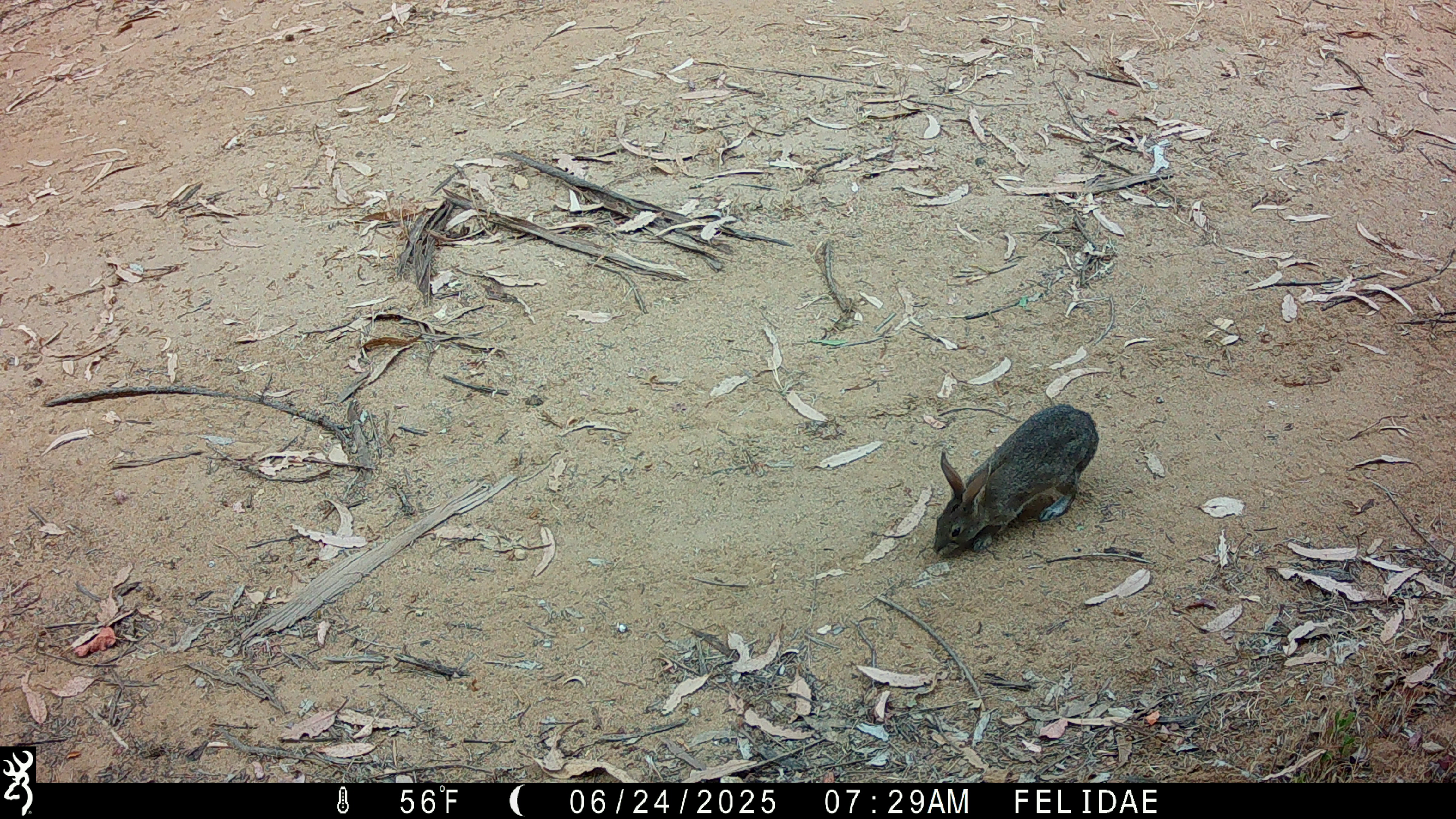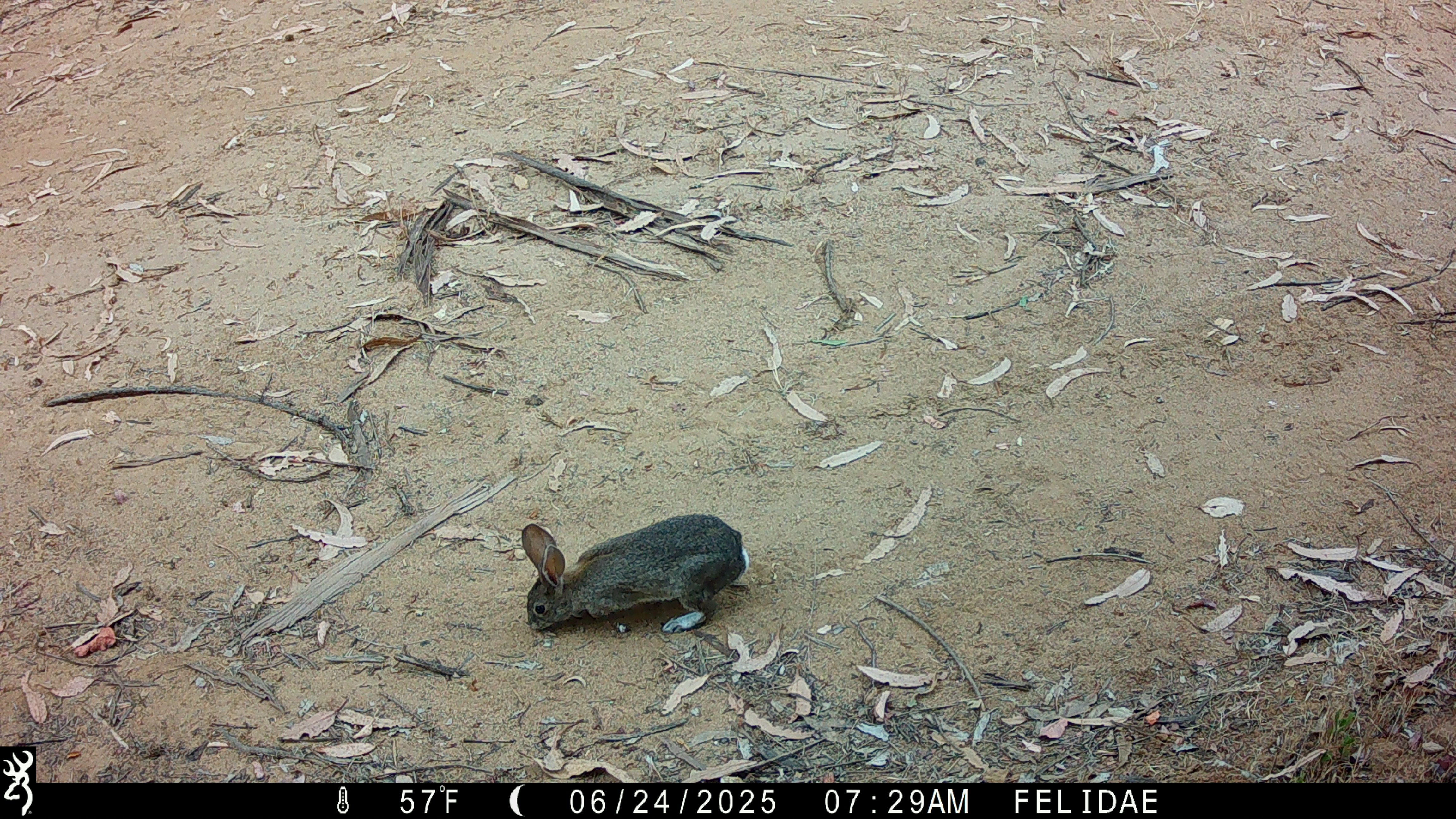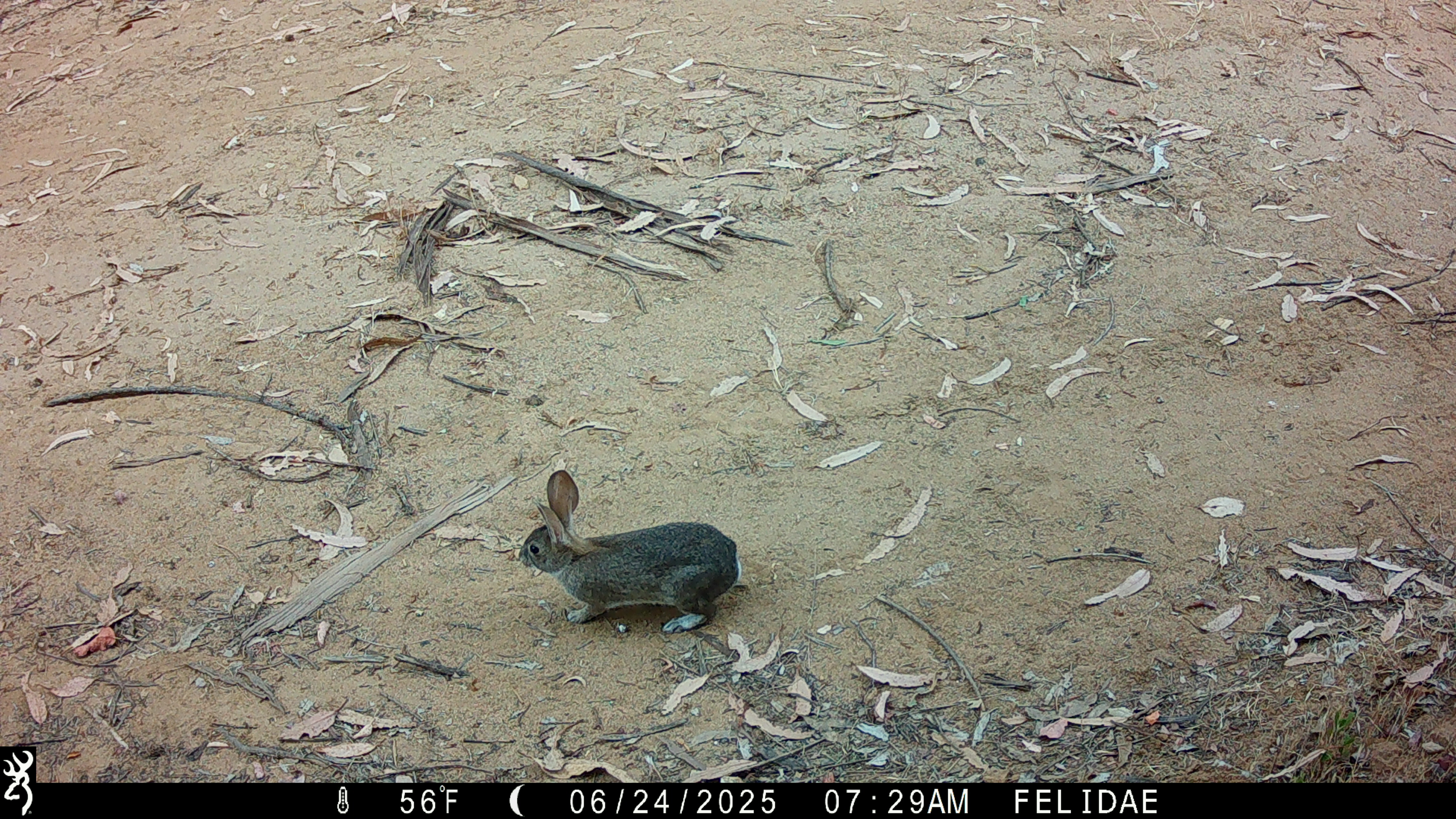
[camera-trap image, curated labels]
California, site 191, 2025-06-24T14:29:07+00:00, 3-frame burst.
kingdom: Animalia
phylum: Chordata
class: Mammalia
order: Lagomorpha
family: Leporidae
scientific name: Leporidae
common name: rabbit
Rabbit (Leporidae).